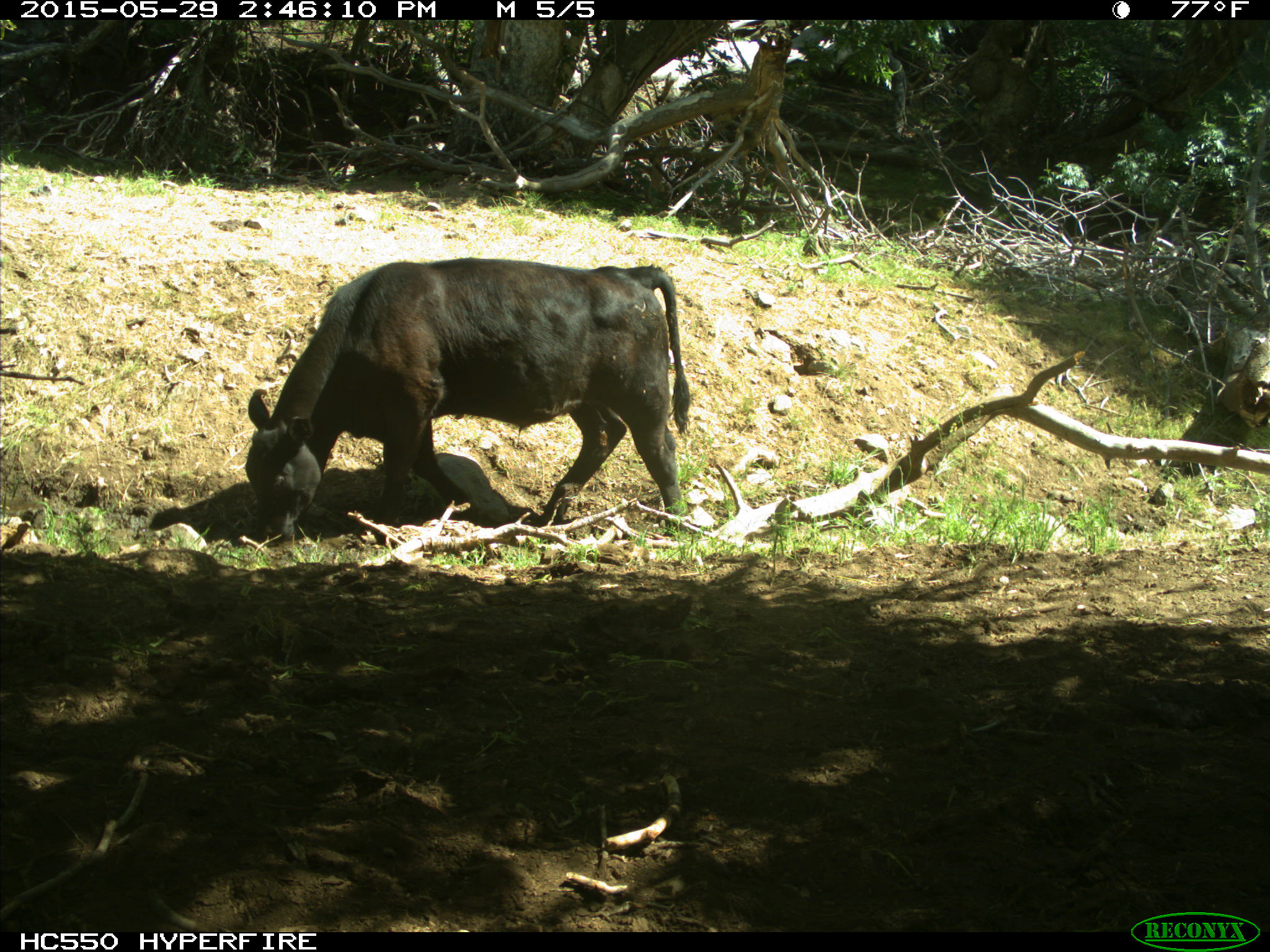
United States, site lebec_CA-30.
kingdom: Animalia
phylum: Chordata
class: Mammalia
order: Artiodactyla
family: Bovidae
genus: Bos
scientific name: Bos taurus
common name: domestic cow